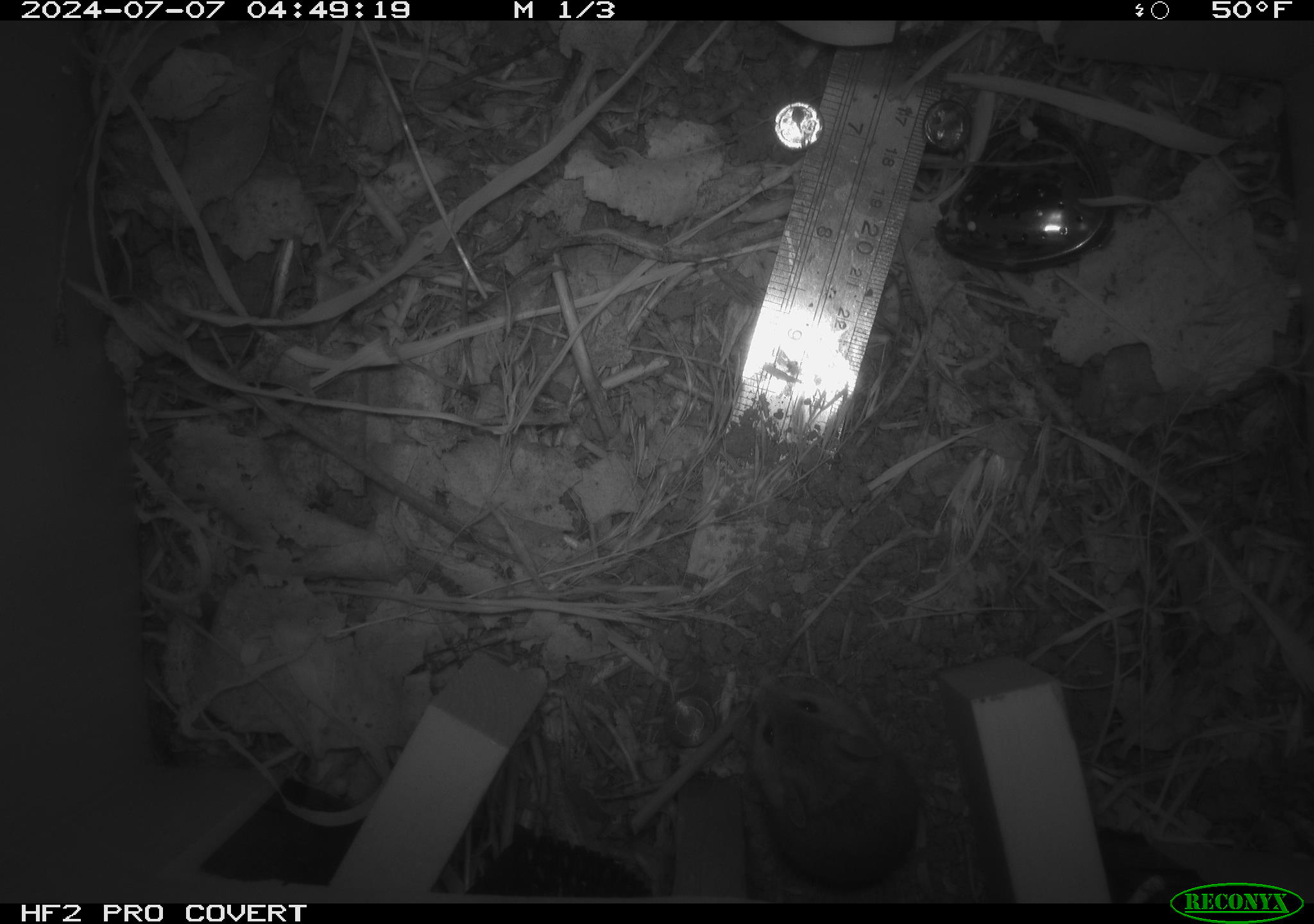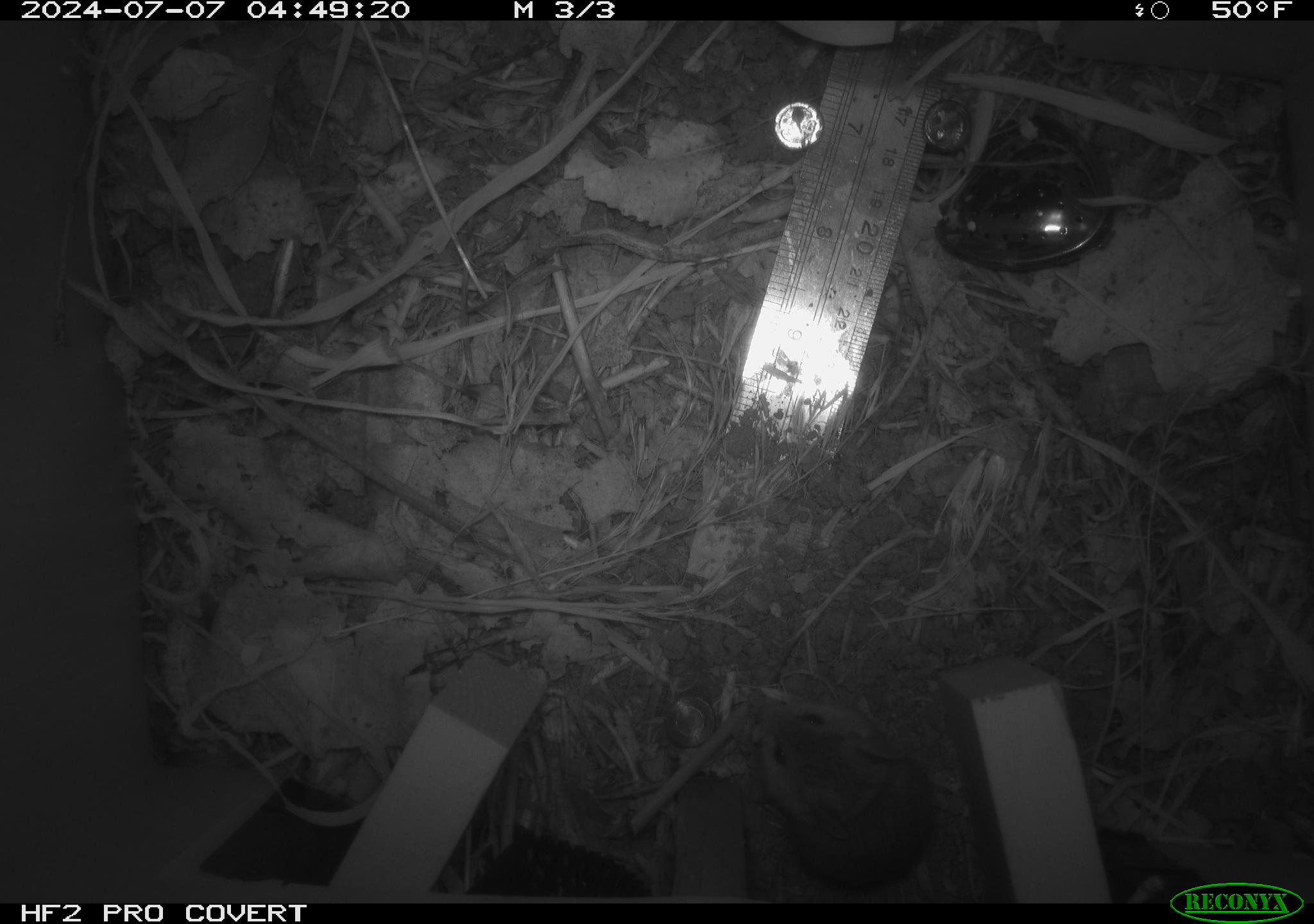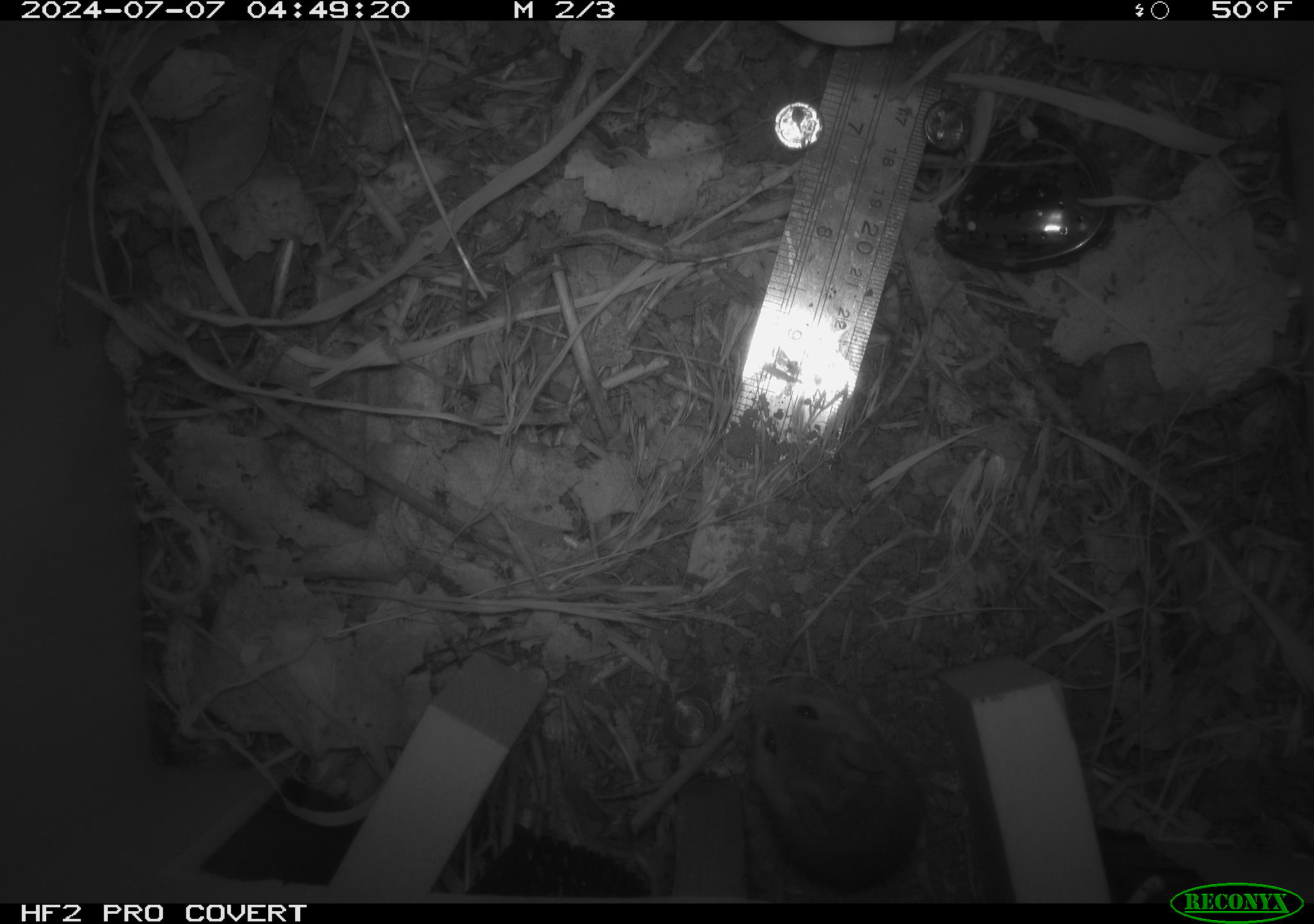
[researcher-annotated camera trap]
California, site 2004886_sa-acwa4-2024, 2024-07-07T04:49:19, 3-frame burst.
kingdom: Animalia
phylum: Chordata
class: Mammalia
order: Rodentia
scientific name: Rodentia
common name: mouse species